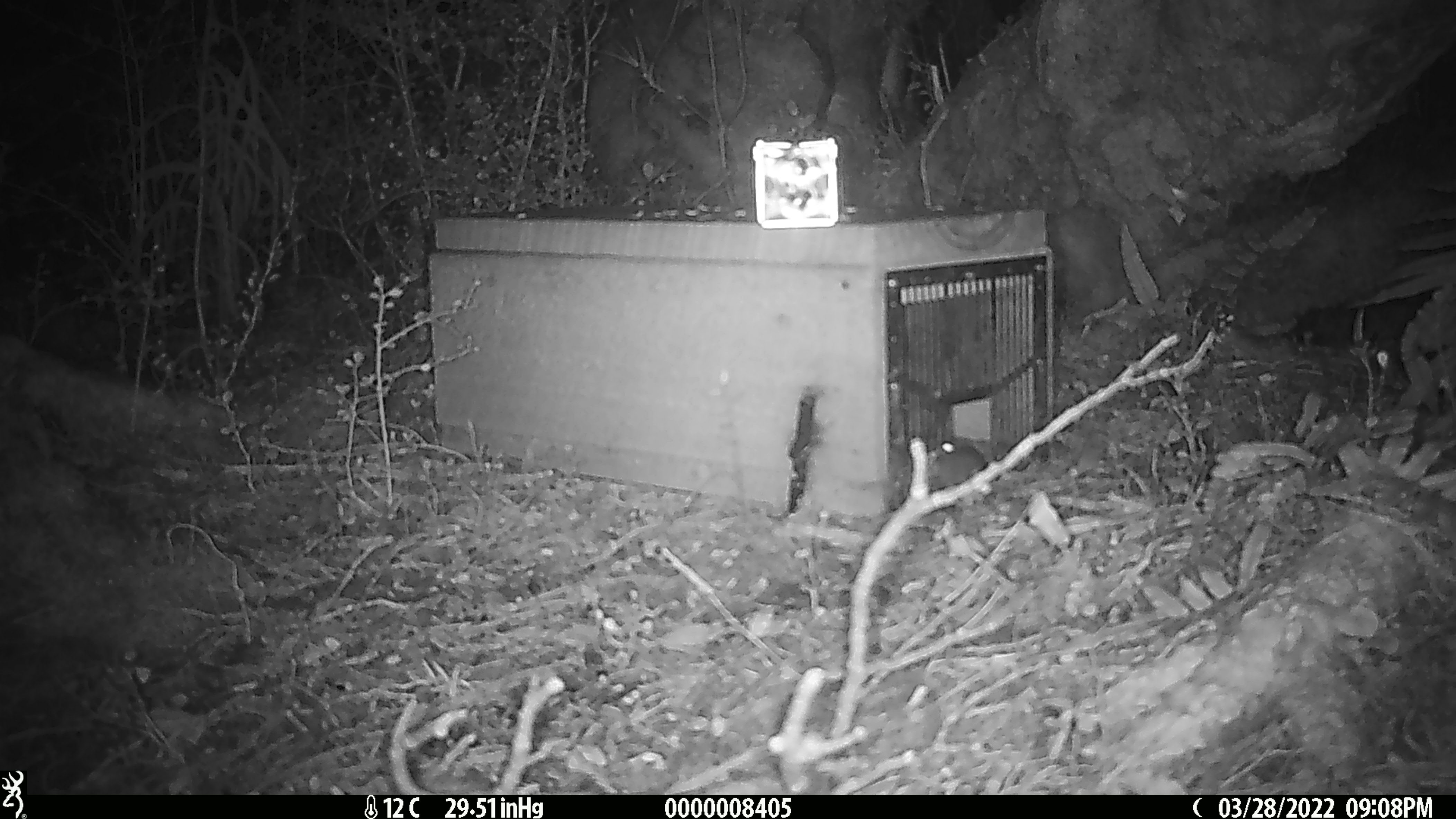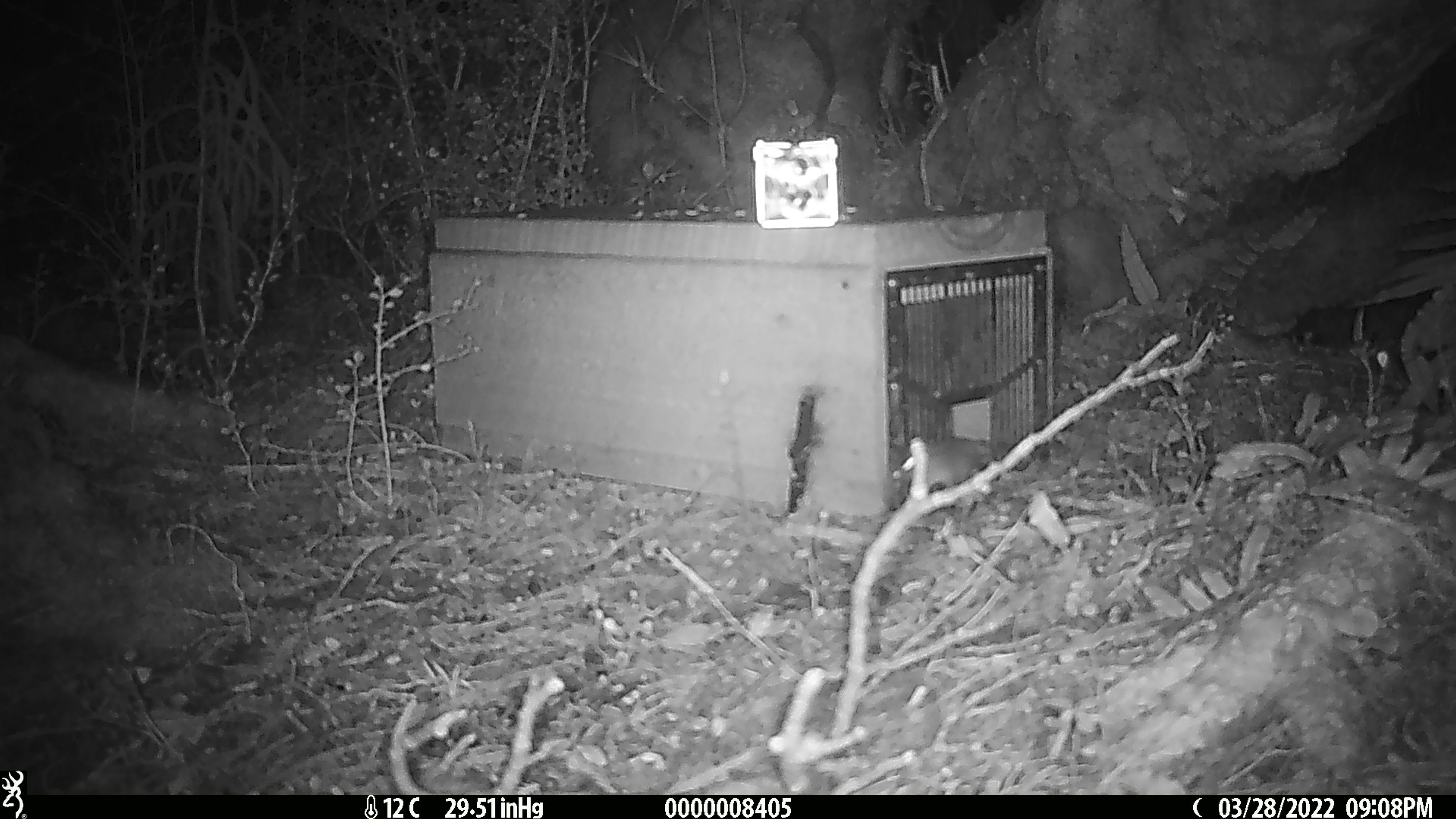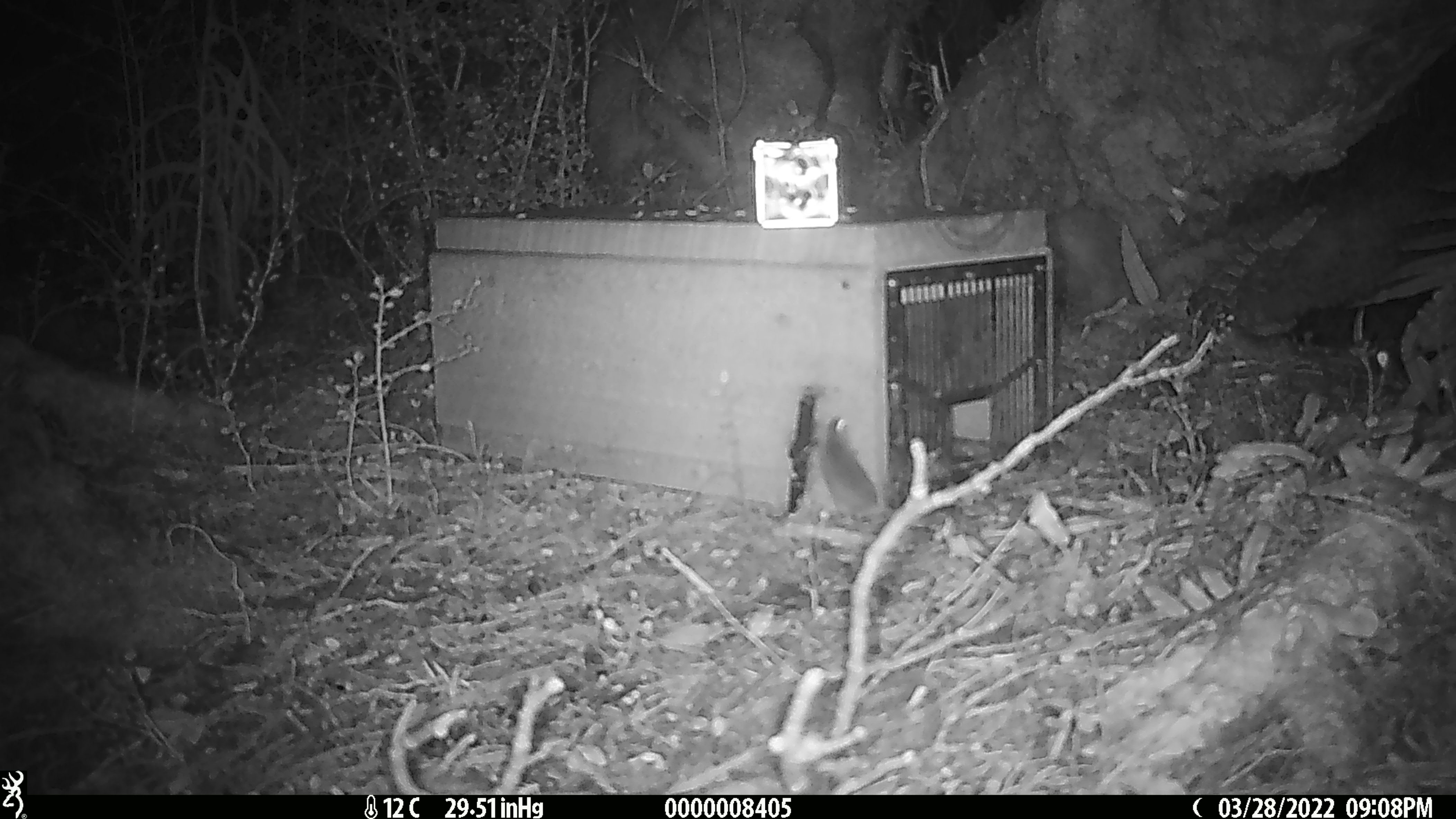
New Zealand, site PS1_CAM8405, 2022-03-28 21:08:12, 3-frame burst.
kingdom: Animalia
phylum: Chordata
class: Mammalia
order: Rodentia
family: Muridae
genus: Mus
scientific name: Mus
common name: mouse